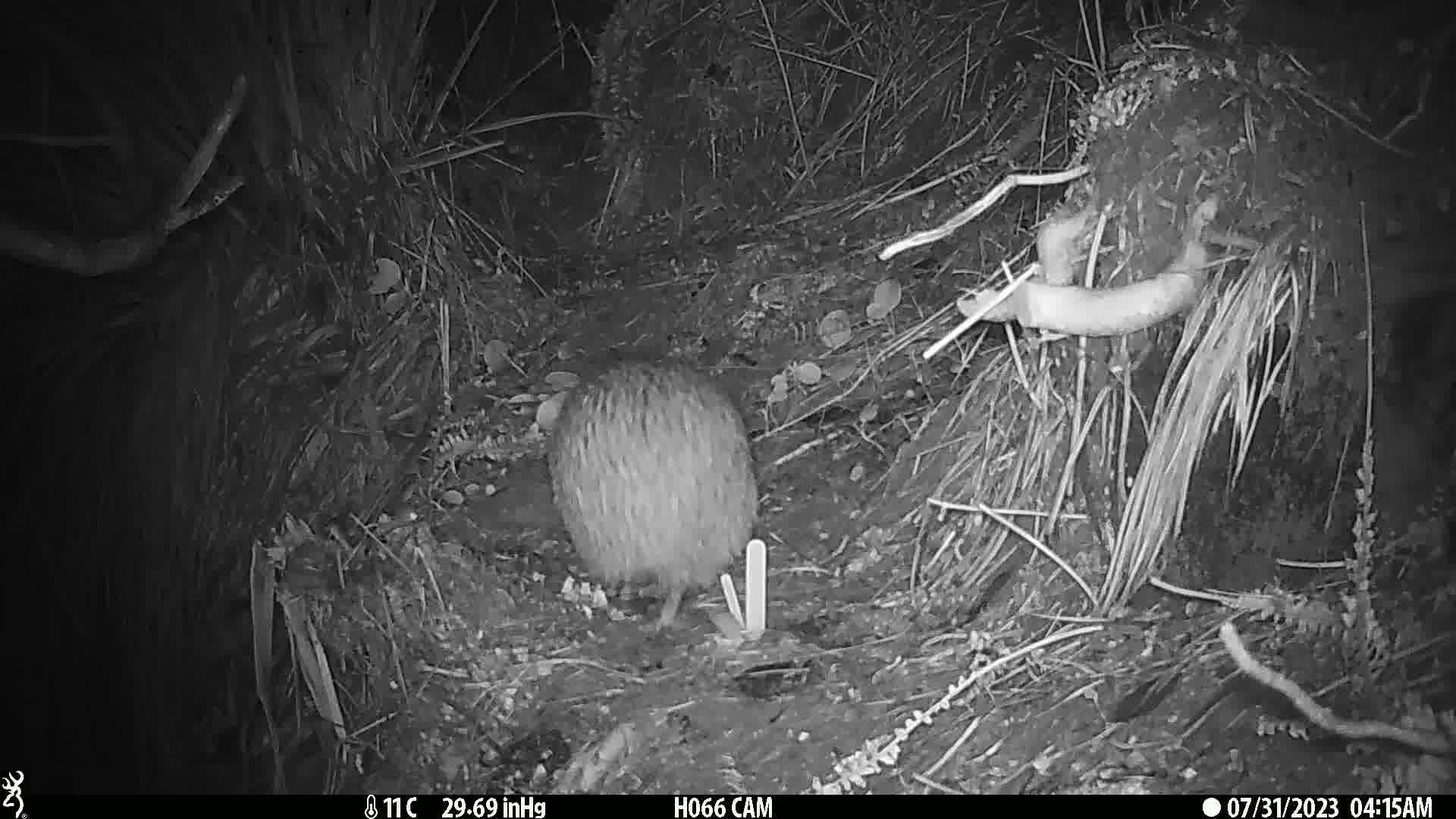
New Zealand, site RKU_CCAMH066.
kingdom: Animalia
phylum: Chordata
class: Aves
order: Apterygiformes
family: Apterygidae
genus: Apteryx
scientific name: Apteryx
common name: kiwi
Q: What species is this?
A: Kiwi (Apteryx).